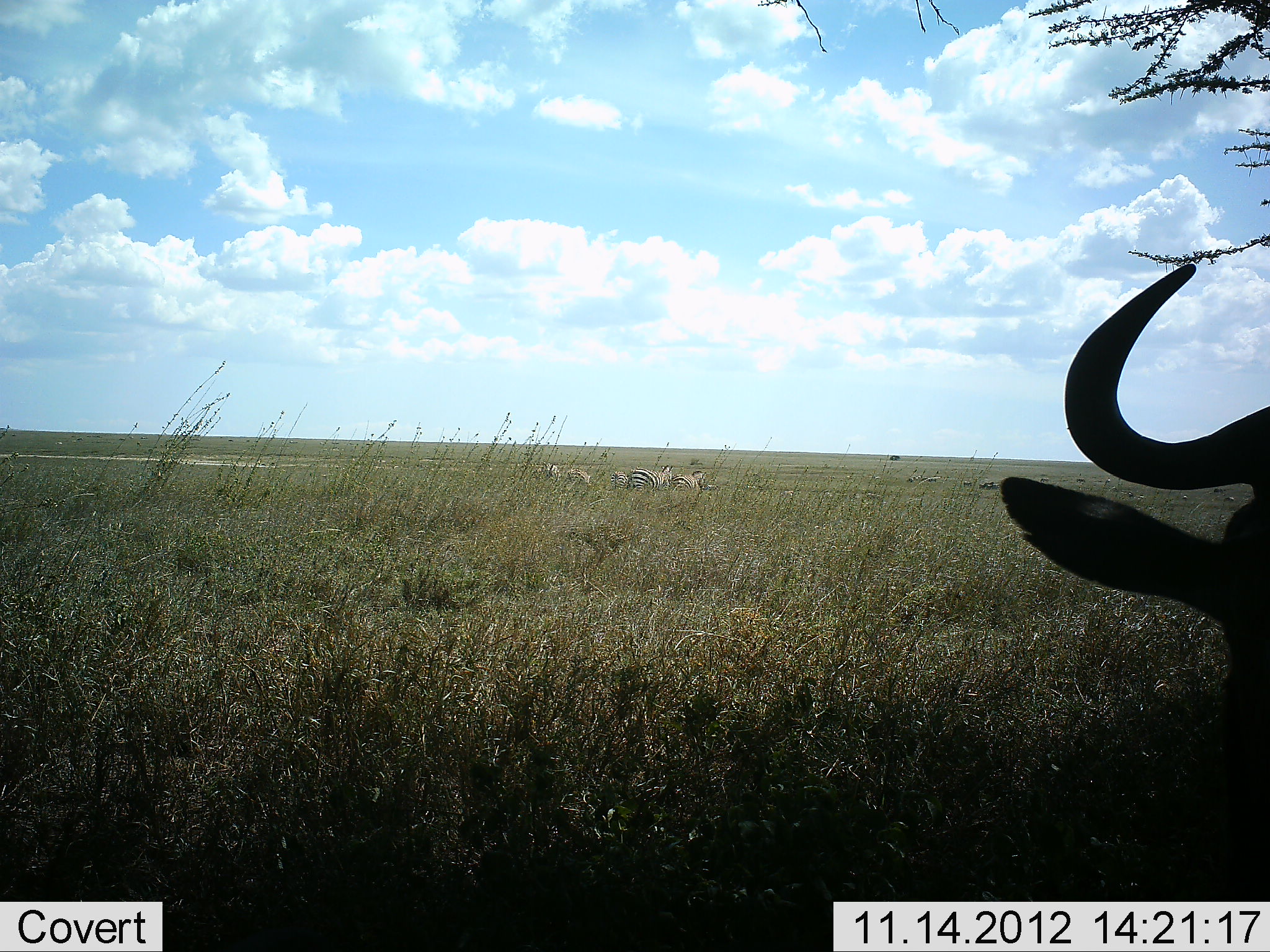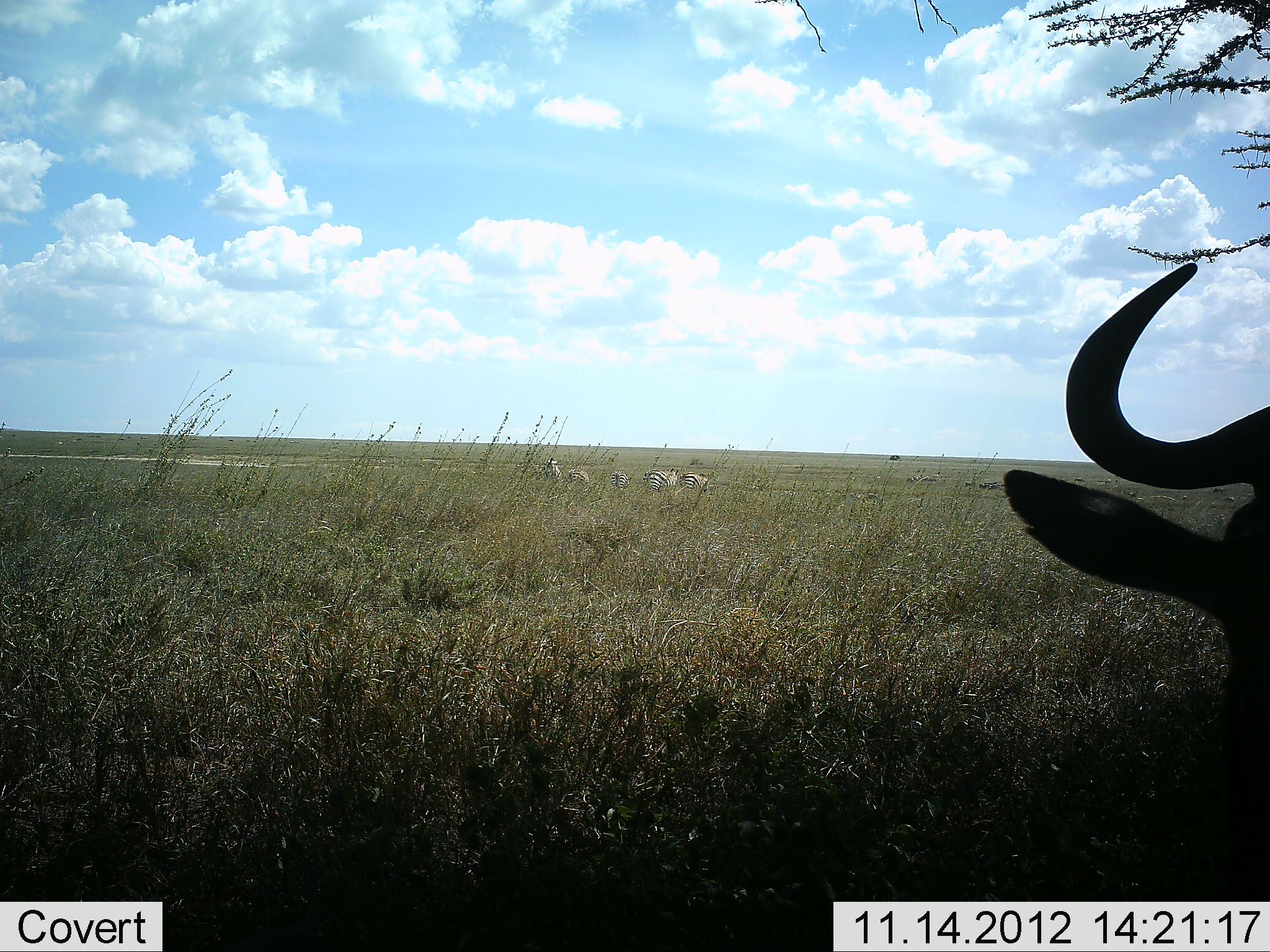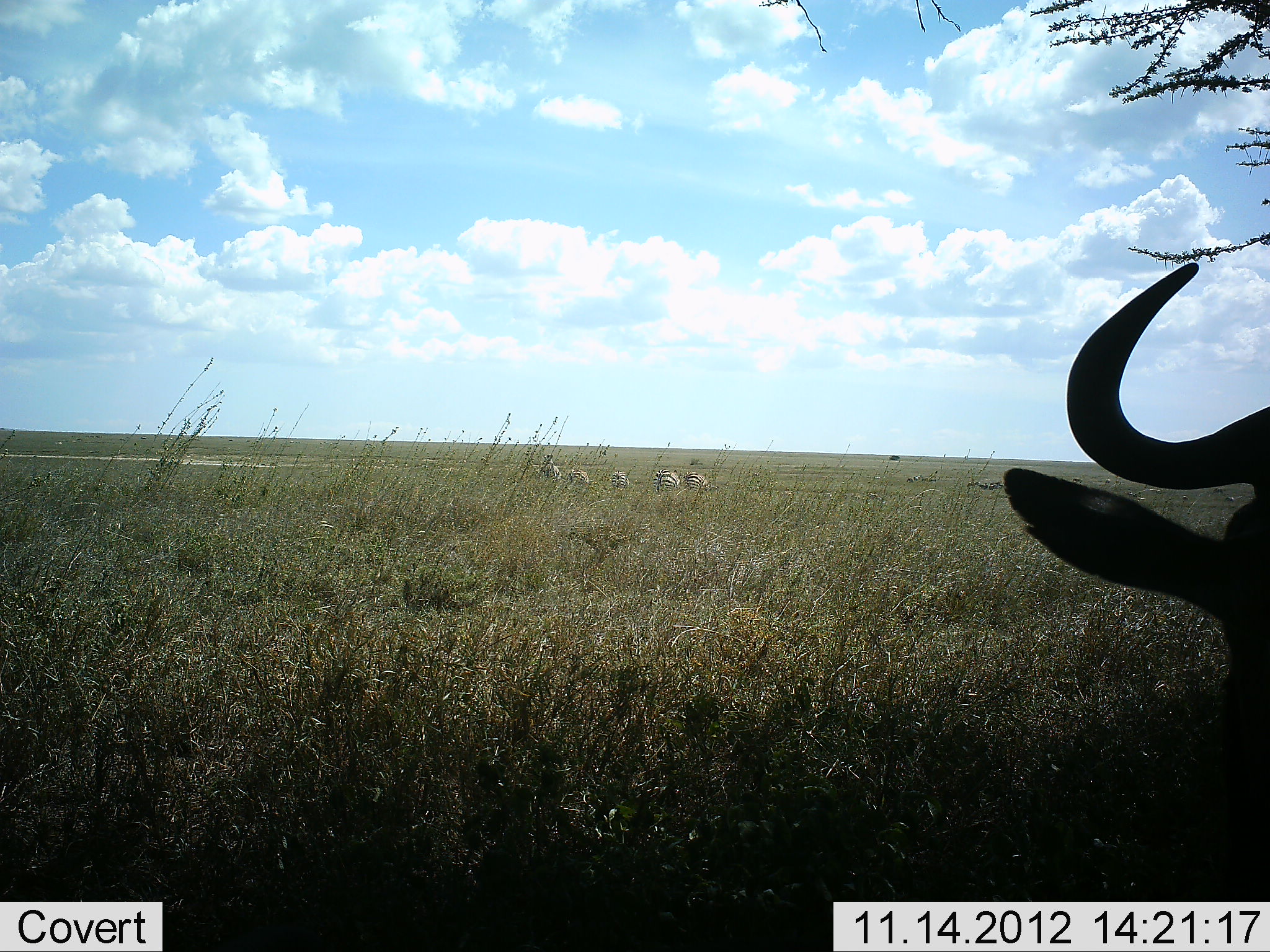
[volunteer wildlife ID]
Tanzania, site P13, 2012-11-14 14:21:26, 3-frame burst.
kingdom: Animalia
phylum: Chordata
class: Mammalia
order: Artiodactyla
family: Bovidae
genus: Connochaetes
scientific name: Connochaetes taurinus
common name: blue wildebeest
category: wildebeest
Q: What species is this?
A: Wildebeest (blue wildebeest) (Connochaetes taurinus).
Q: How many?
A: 1.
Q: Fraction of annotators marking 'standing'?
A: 42%.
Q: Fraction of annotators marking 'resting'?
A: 50%.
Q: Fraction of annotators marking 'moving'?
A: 0%.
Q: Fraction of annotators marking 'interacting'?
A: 0%.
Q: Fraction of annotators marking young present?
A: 0%.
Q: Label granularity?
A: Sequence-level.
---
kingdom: Animalia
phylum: Chordata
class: Mammalia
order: Perissodactyla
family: Equidae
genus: Equus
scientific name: Equus quagga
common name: plains zebra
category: zebra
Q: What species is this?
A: Zebra (plains zebra) (Equus quagga).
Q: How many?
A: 5.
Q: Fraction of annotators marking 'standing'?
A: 70%.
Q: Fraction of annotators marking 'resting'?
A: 0%.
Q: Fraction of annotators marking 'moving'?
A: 60%.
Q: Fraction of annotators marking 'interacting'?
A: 0%.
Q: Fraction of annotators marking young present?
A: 0%.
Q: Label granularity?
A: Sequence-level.